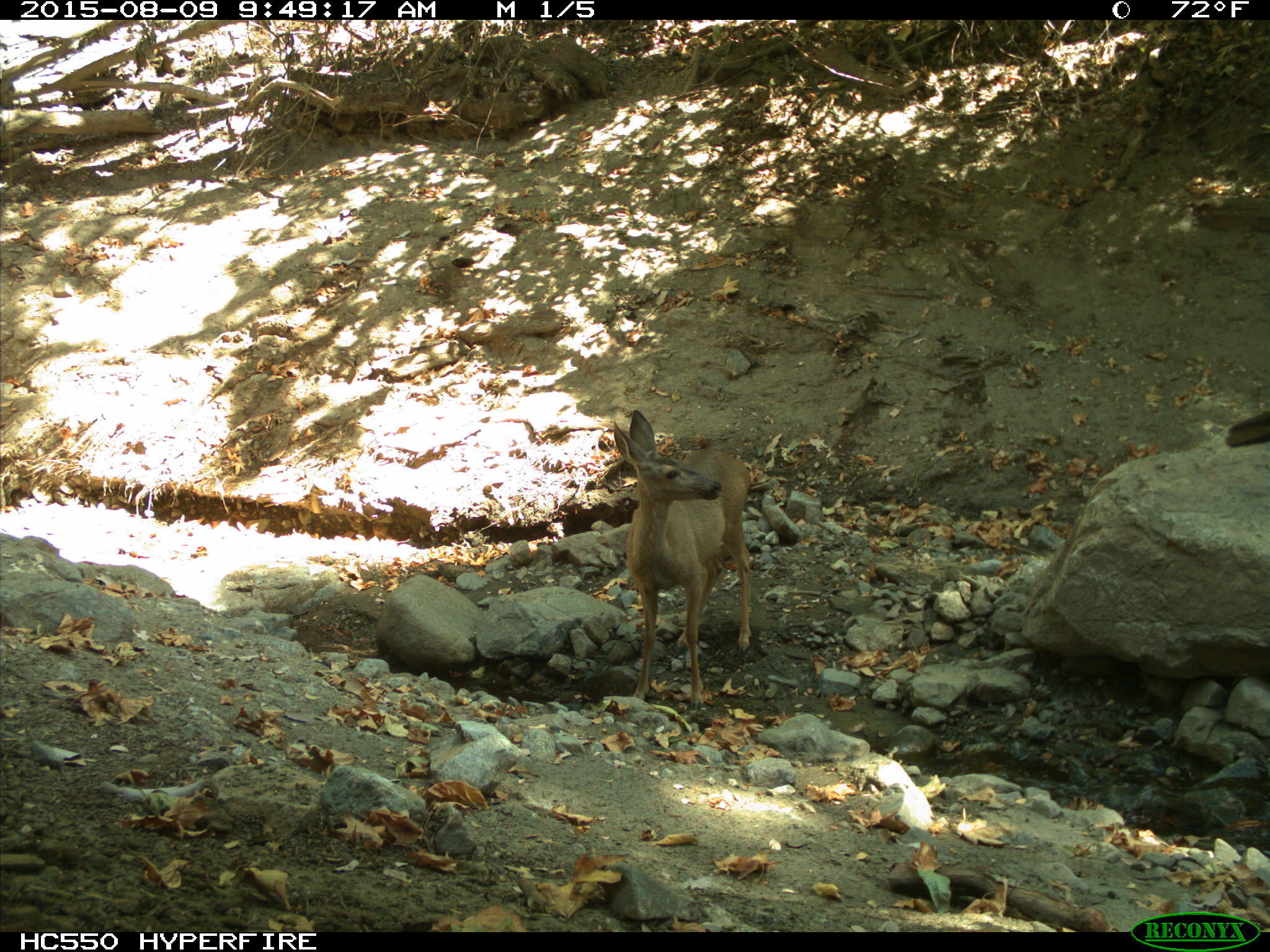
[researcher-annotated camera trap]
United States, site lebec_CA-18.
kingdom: Animalia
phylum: Chordata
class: Mammalia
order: Artiodactyla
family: Cervidae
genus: Odocoileus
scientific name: Odocoileus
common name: deer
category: unidentified deer